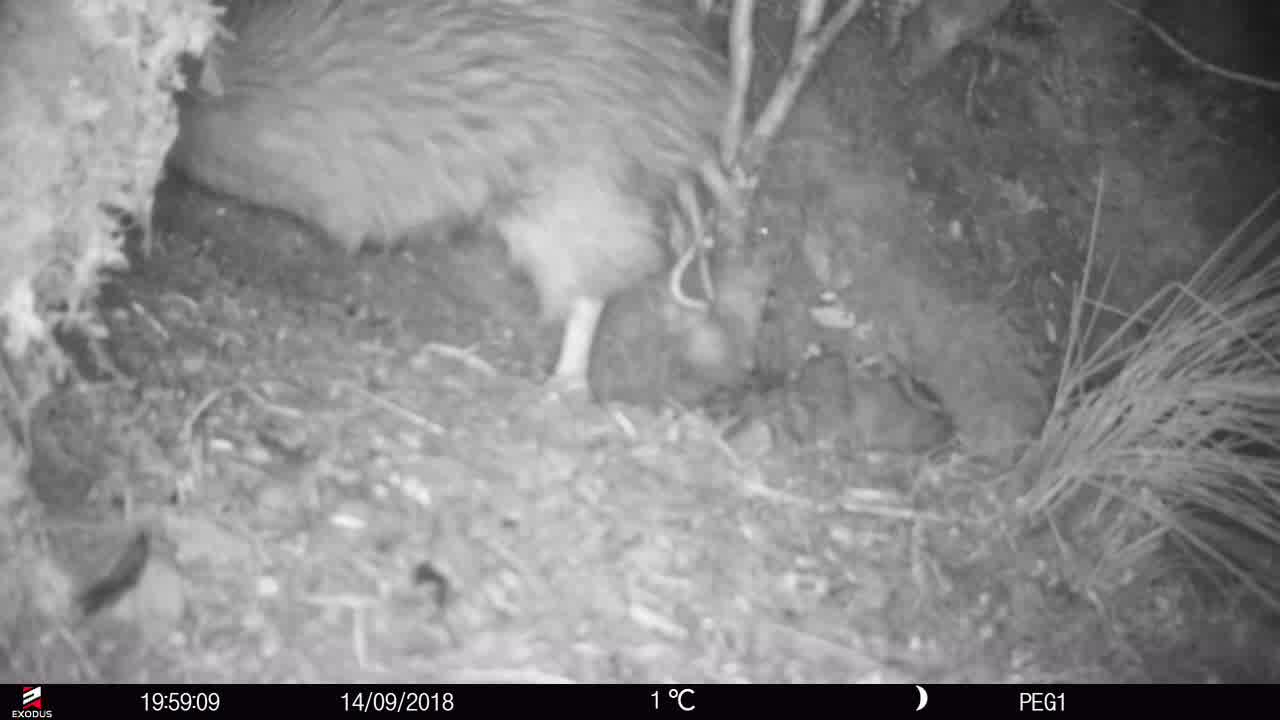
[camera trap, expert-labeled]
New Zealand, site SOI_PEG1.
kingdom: Animalia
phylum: Chordata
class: Aves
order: Apterygiformes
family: Apterygidae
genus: Apteryx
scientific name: Apteryx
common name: kiwi